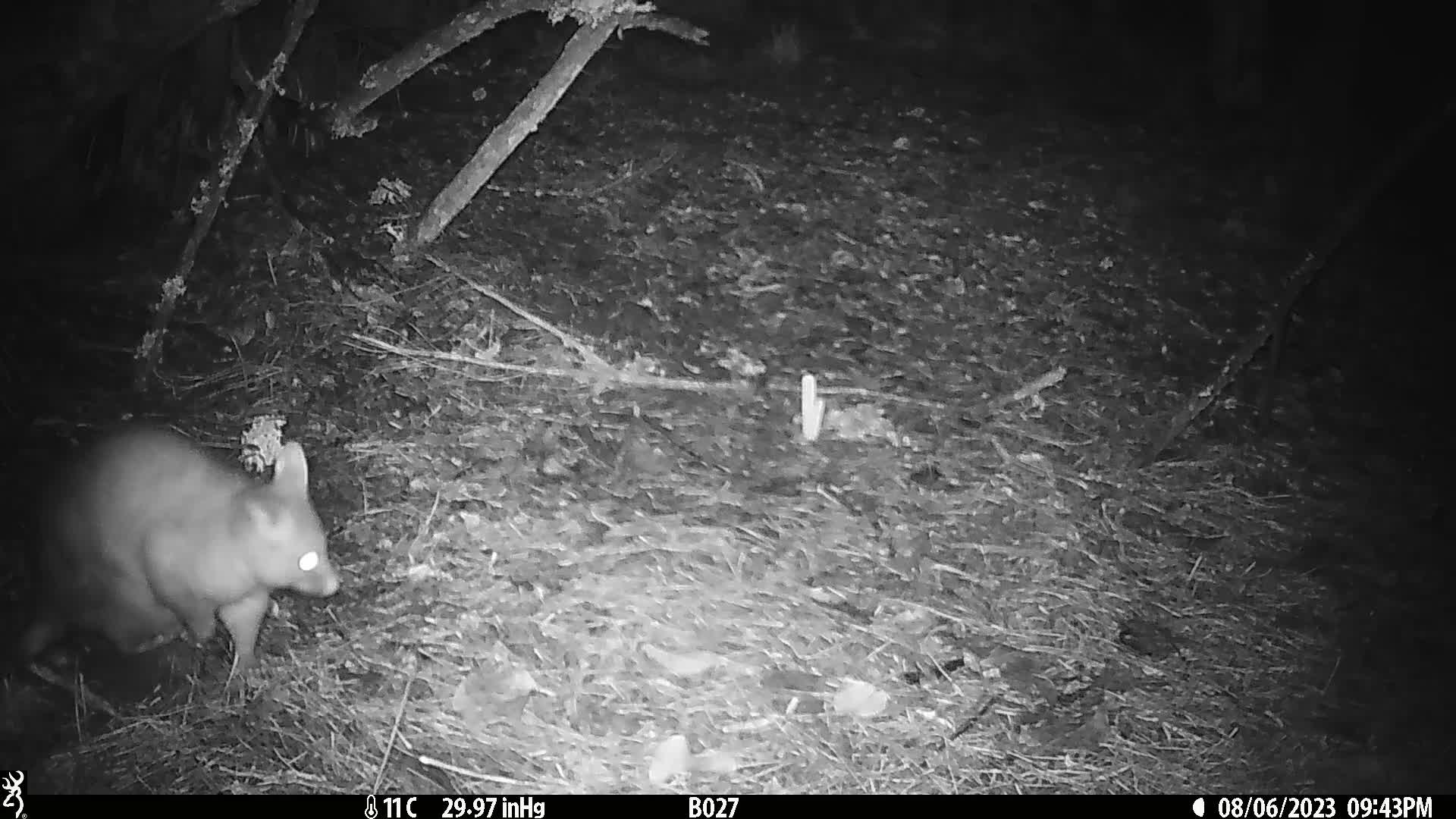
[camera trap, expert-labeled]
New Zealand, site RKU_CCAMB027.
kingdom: Animalia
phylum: Chordata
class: Mammalia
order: Diprotodontia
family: Phalangeridae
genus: Trichosurus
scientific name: Trichosurus vulpecula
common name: common brushtail possum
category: possum